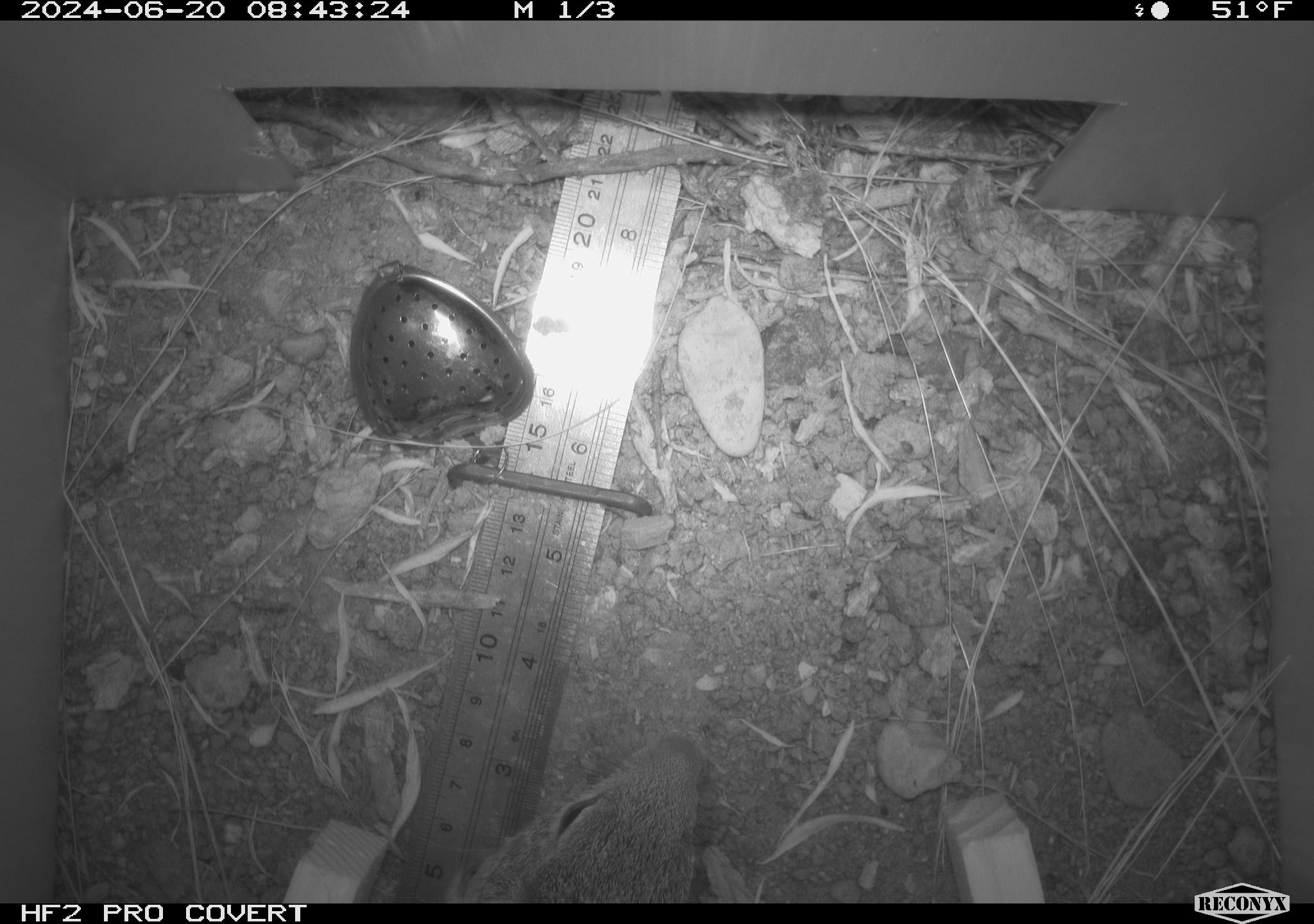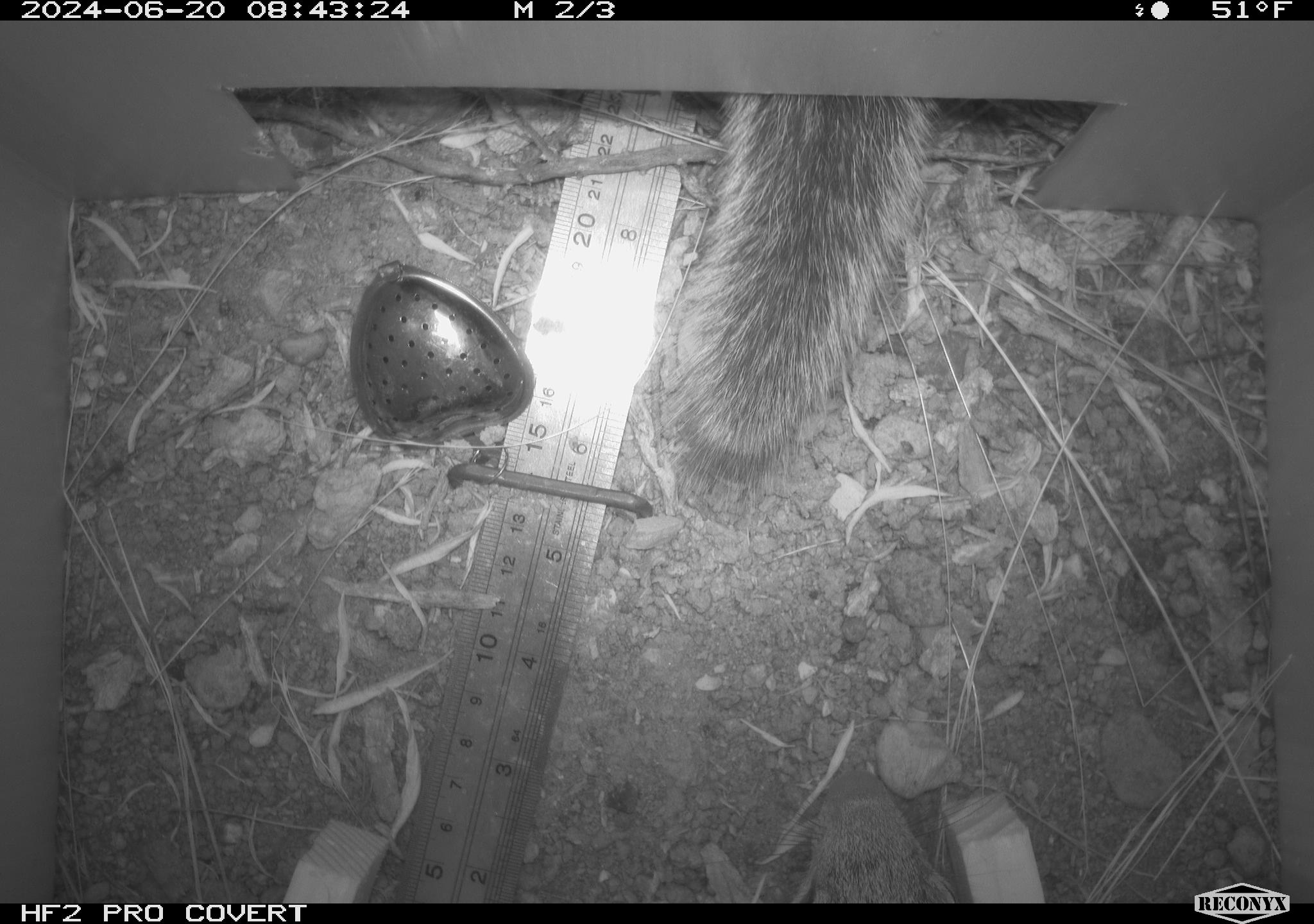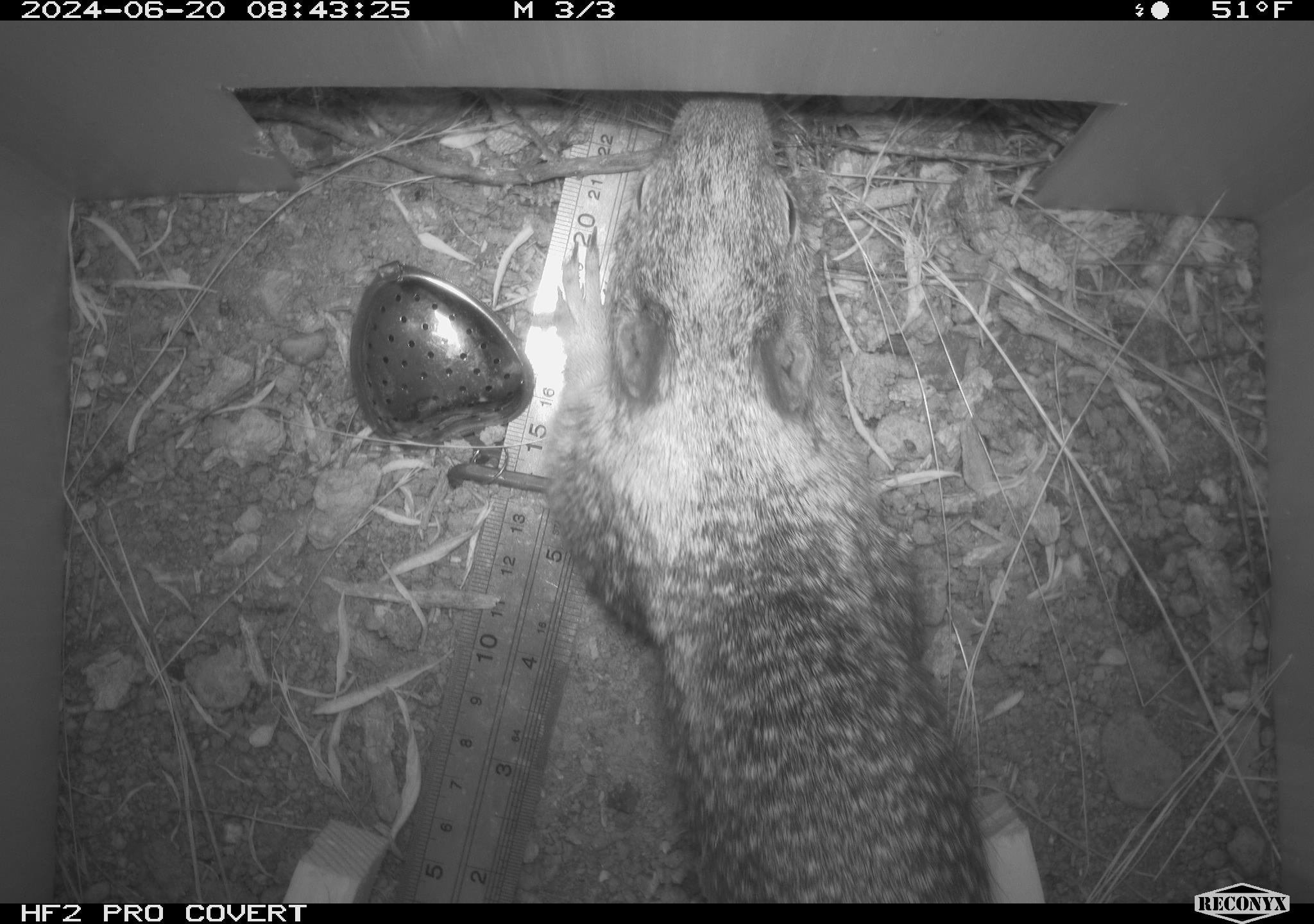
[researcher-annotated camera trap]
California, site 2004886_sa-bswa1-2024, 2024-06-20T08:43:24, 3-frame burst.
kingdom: Animalia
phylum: Chordata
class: Mammalia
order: Rodentia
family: Sciuridae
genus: Otospermophilus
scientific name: Otospermophilus beecheyi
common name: california ground squirrel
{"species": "california ground squirrel (Otospermophilus beecheyi)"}